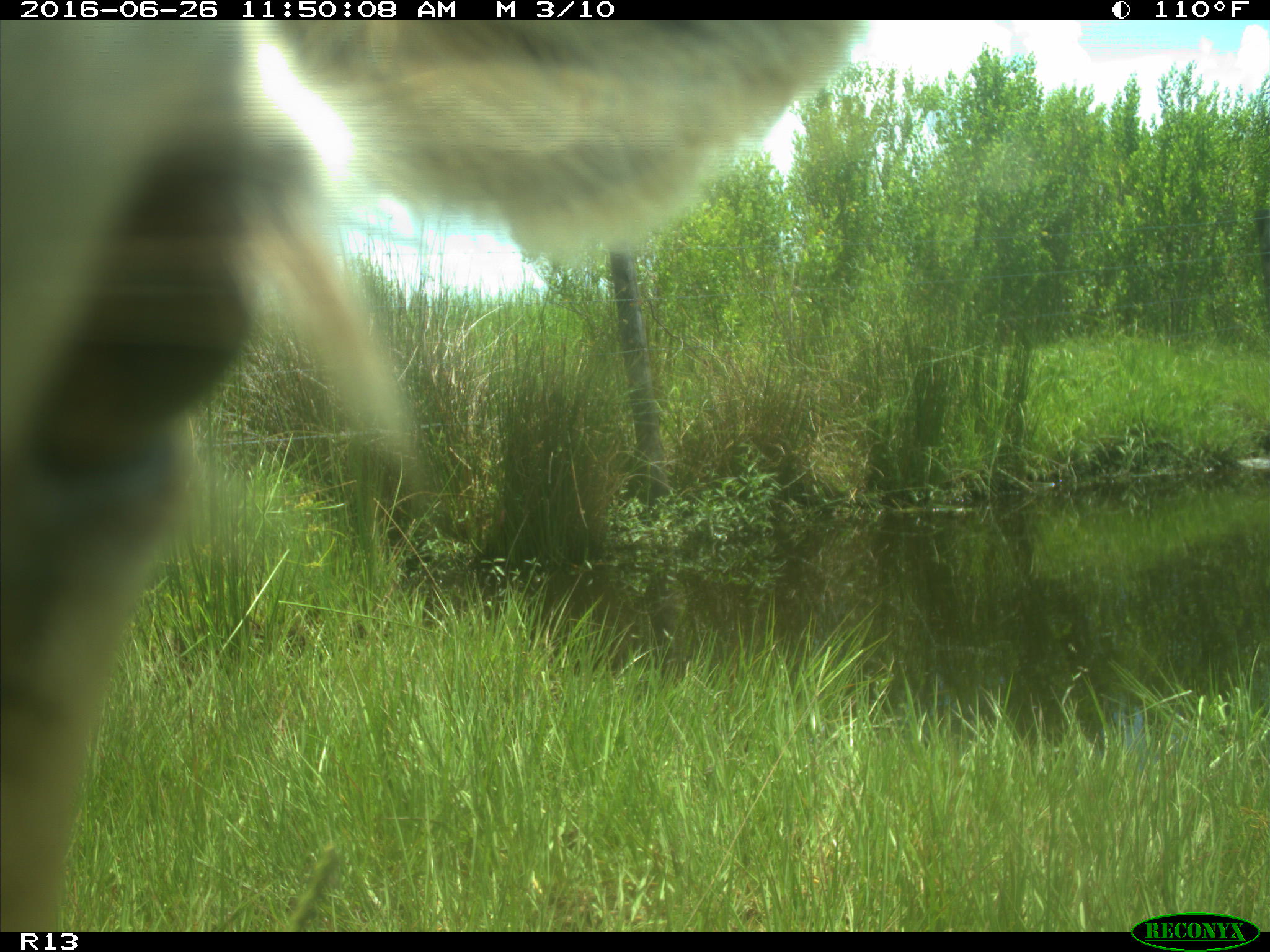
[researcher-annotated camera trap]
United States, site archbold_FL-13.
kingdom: Animalia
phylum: Chordata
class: Mammalia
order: Artiodactyla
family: Bovidae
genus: Bos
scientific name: Bos taurus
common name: domestic cow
Bos taurus (domestic cow).